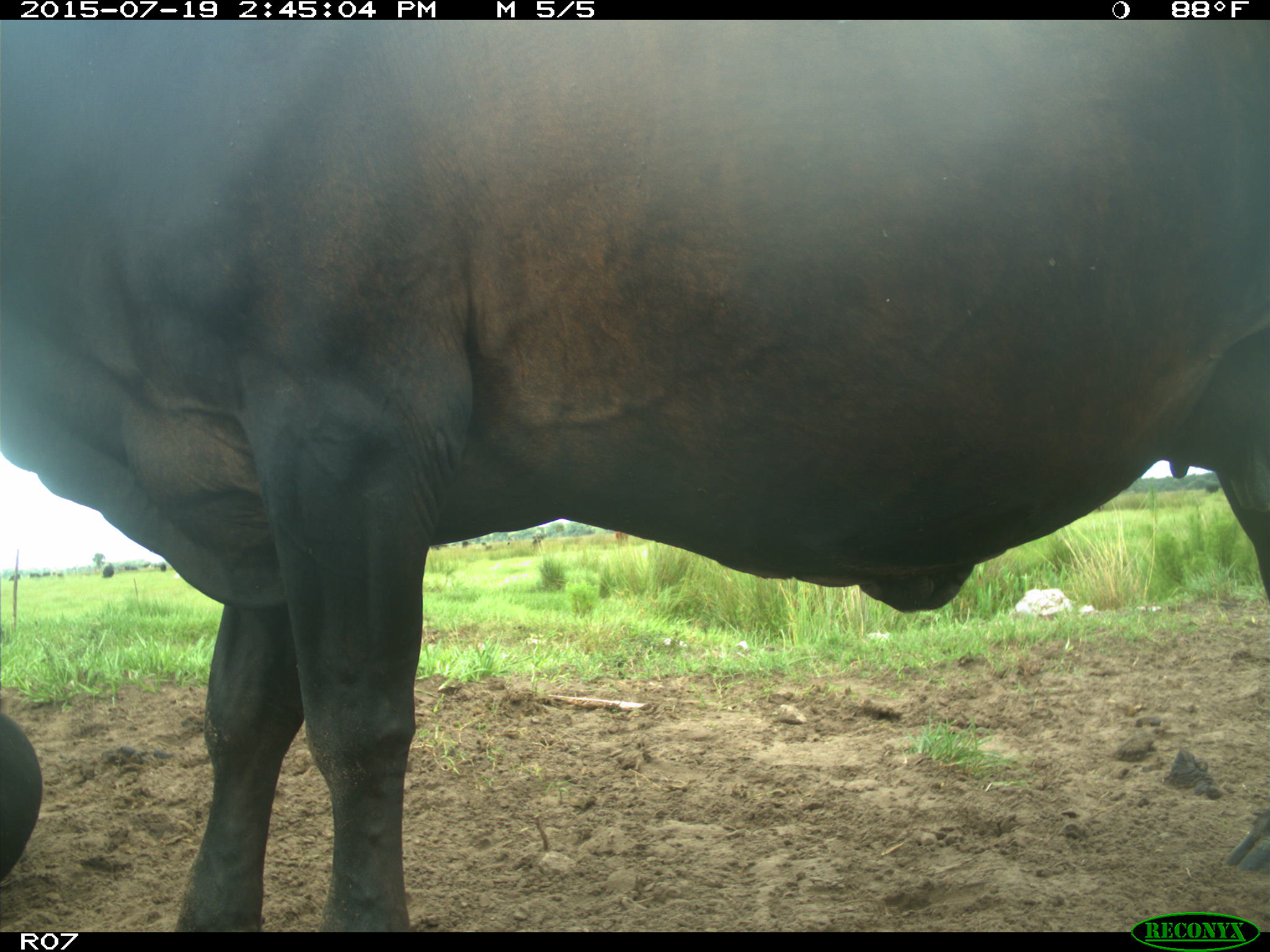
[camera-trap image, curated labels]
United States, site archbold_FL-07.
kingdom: Animalia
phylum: Chordata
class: Mammalia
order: Artiodactyla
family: Bovidae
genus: Bos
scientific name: Bos taurus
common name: domestic cow